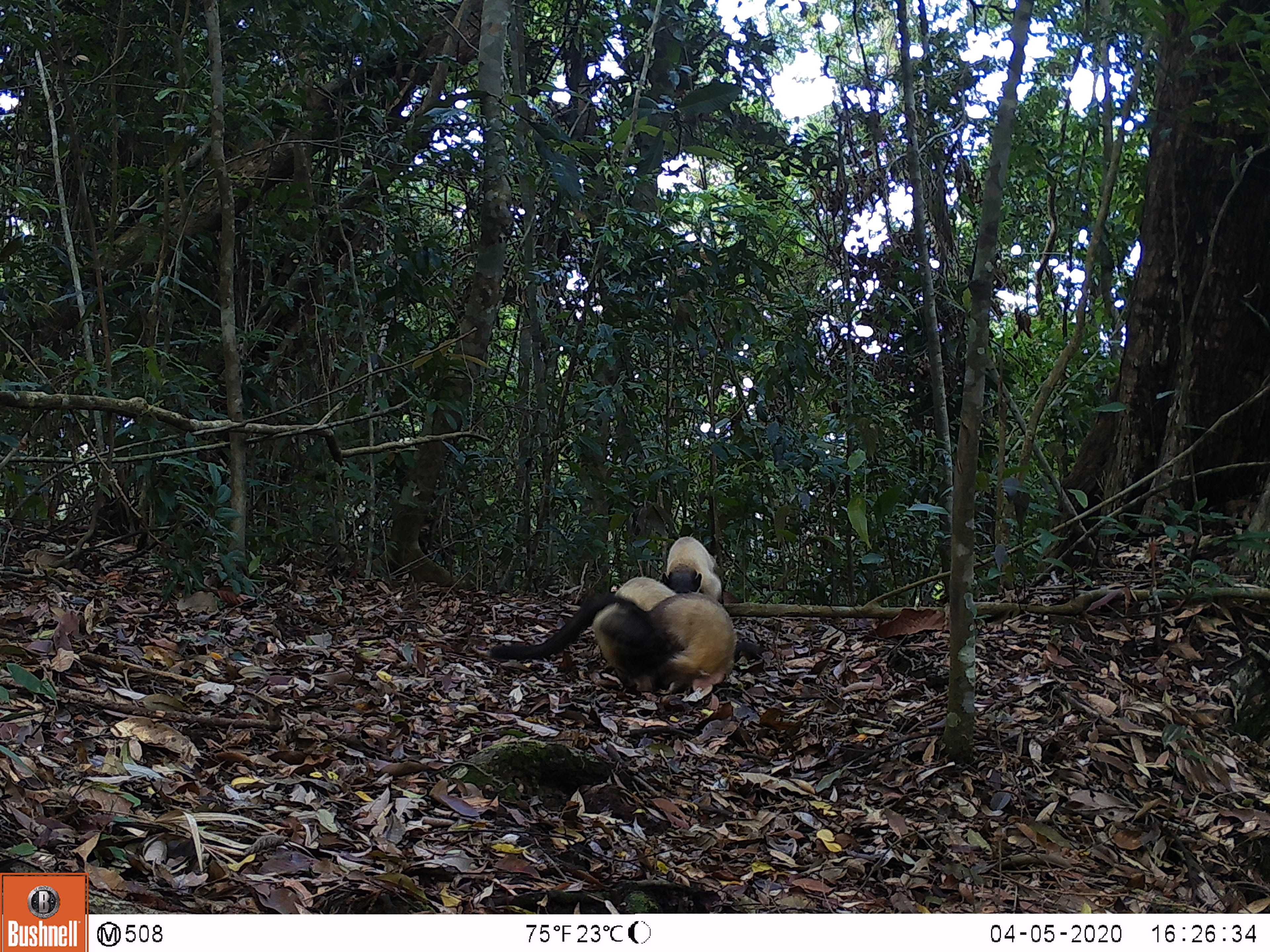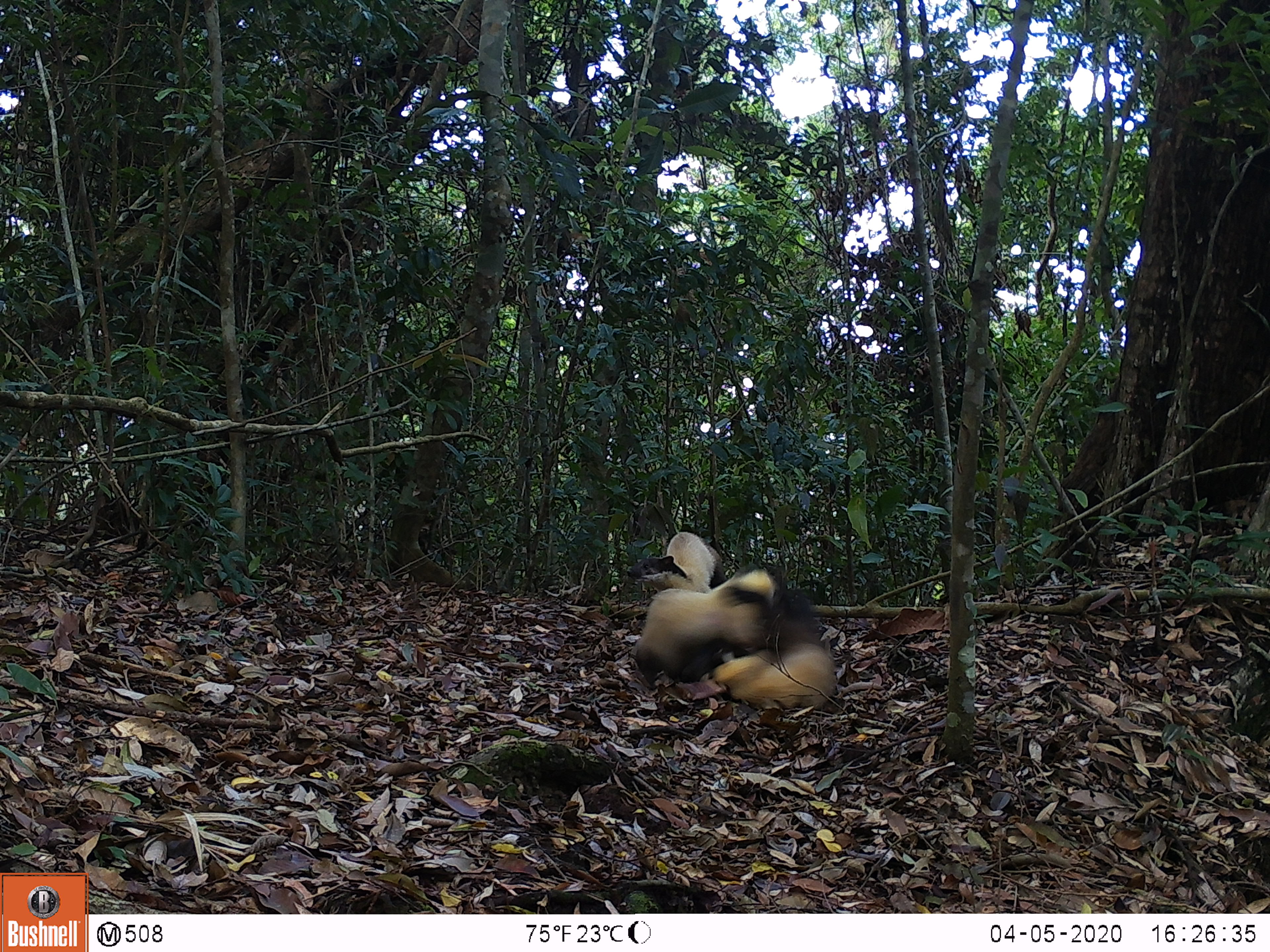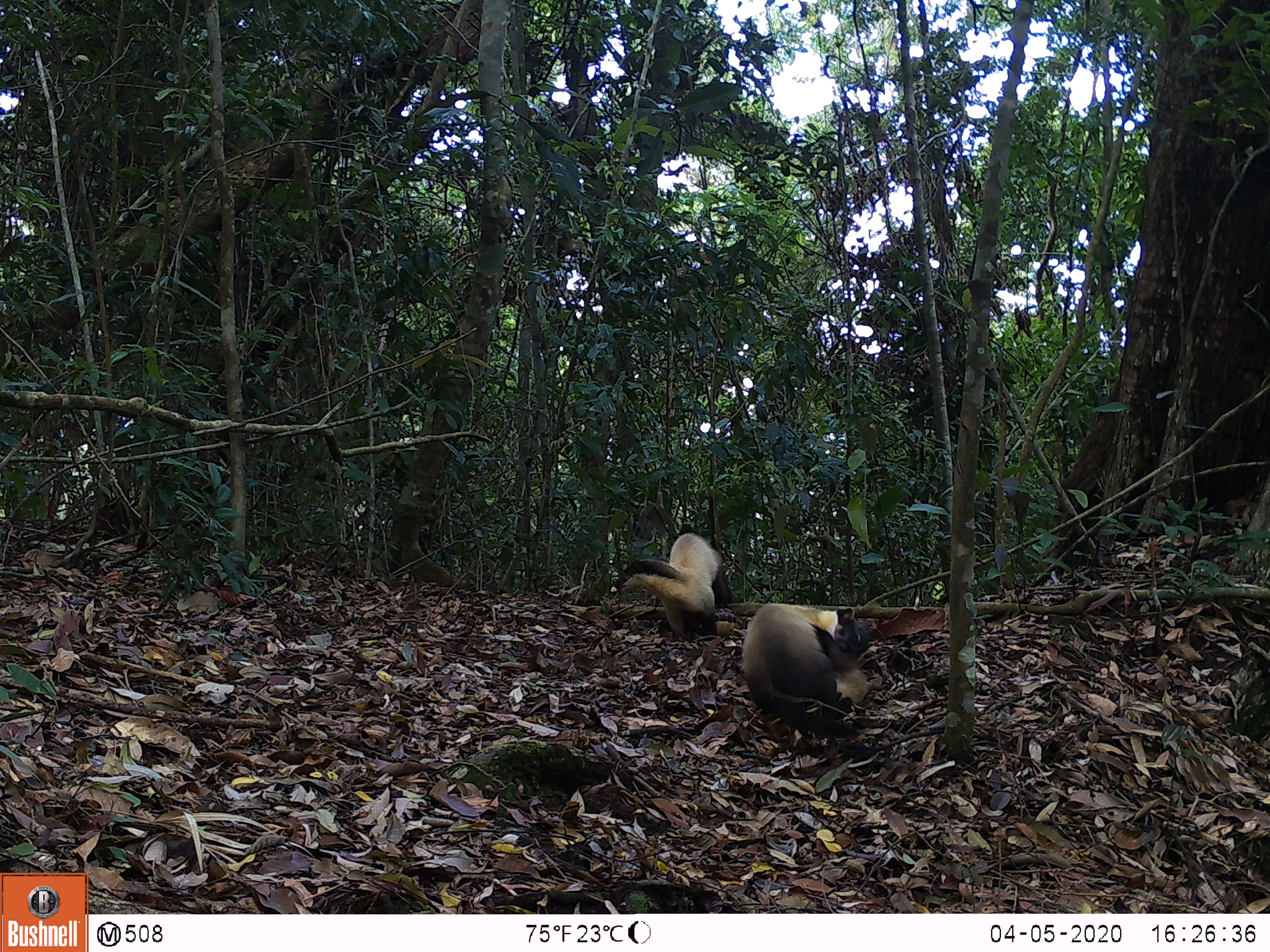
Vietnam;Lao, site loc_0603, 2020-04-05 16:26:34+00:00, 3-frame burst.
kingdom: Animalia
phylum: Chordata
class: Mammalia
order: Carnivora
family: Mustelidae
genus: Martes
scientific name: Martes flavigula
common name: yellow-throated marten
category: yellow throated marten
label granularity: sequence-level